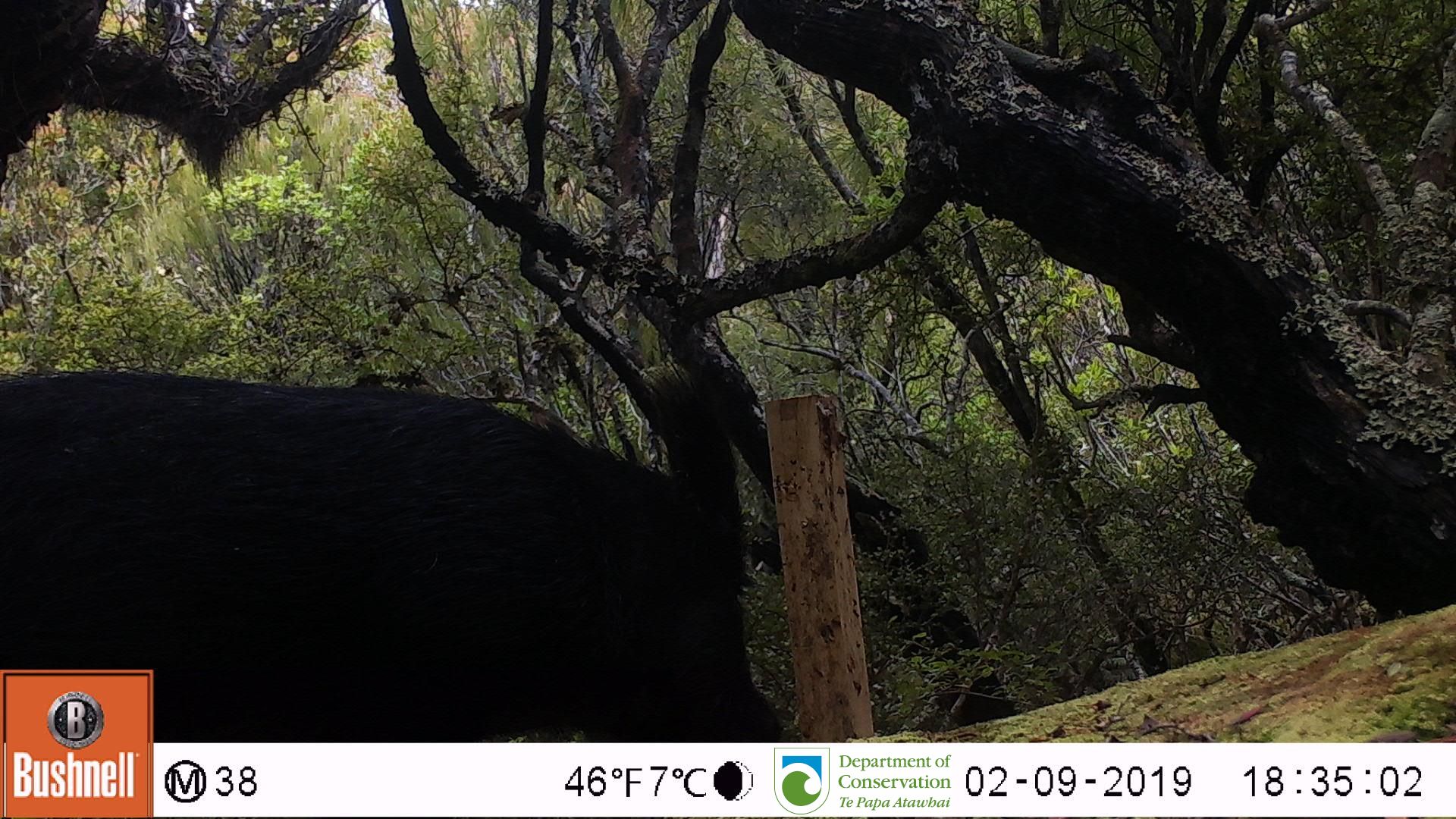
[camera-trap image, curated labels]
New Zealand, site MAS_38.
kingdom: Animalia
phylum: Chordata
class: Mammalia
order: Artiodactyla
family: Suidae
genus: Sus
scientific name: Sus scrofa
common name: pig